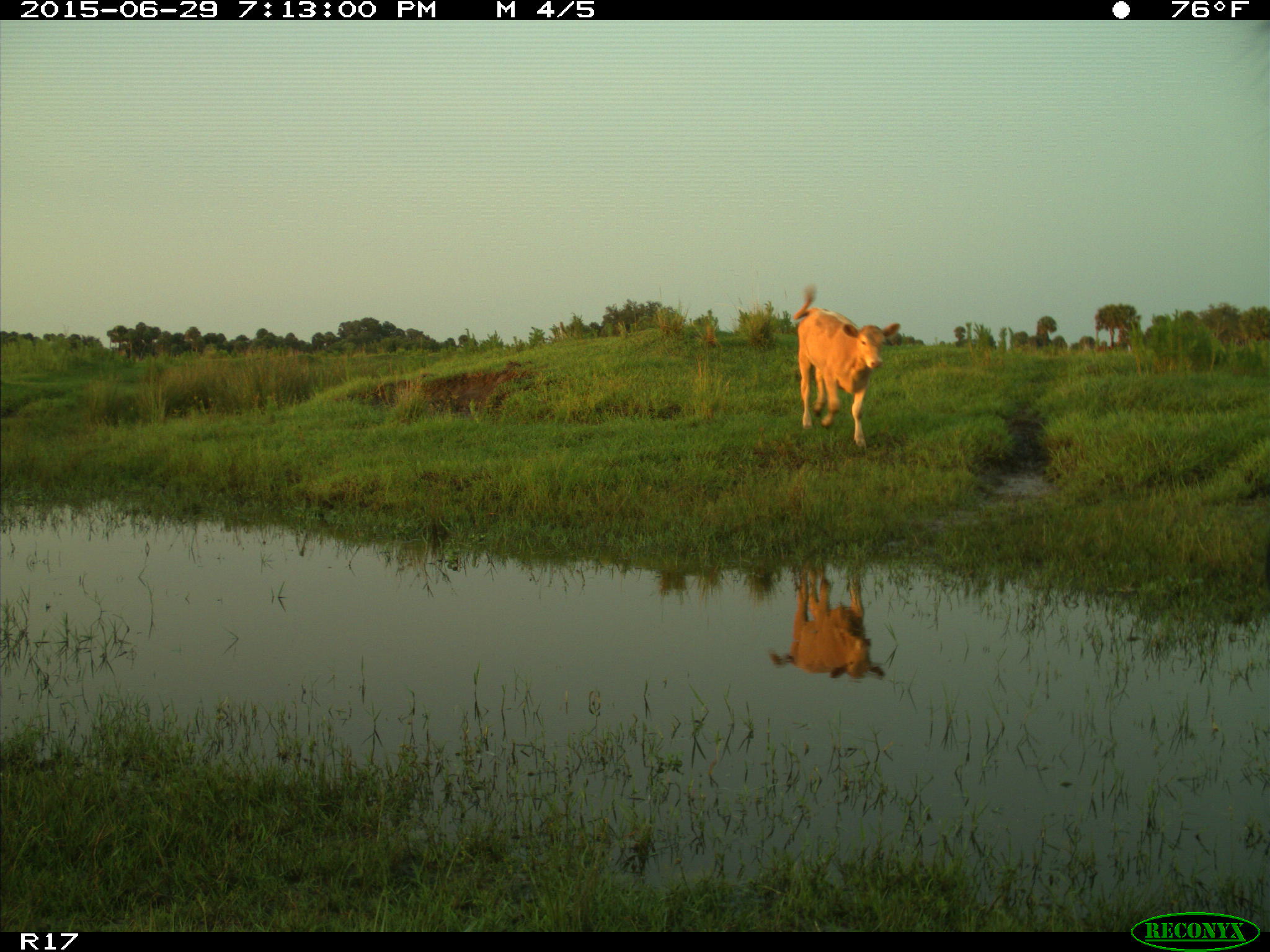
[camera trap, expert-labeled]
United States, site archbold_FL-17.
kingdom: Animalia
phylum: Chordata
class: Mammalia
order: Artiodactyla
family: Bovidae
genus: Bos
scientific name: Bos taurus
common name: domestic cow